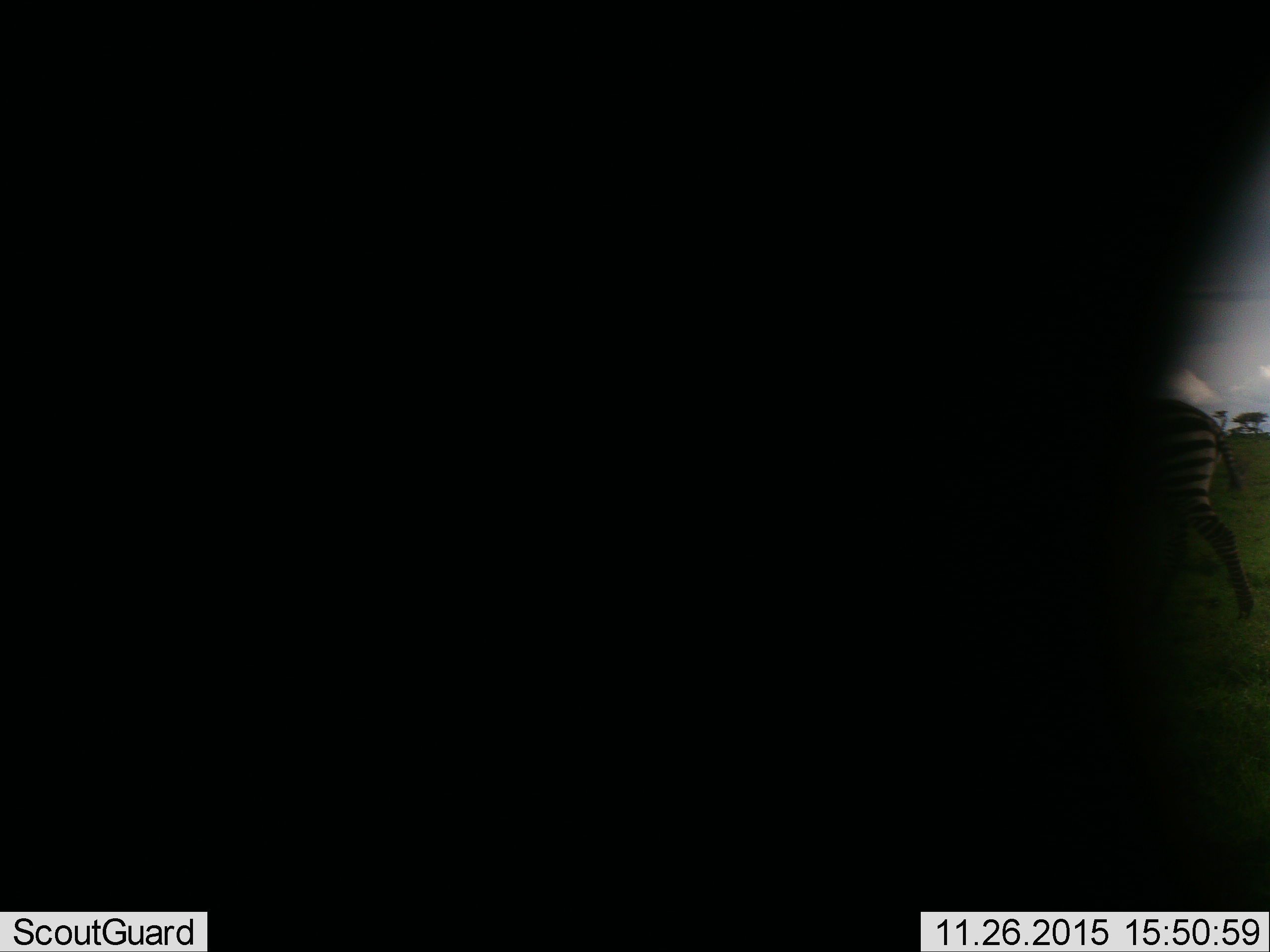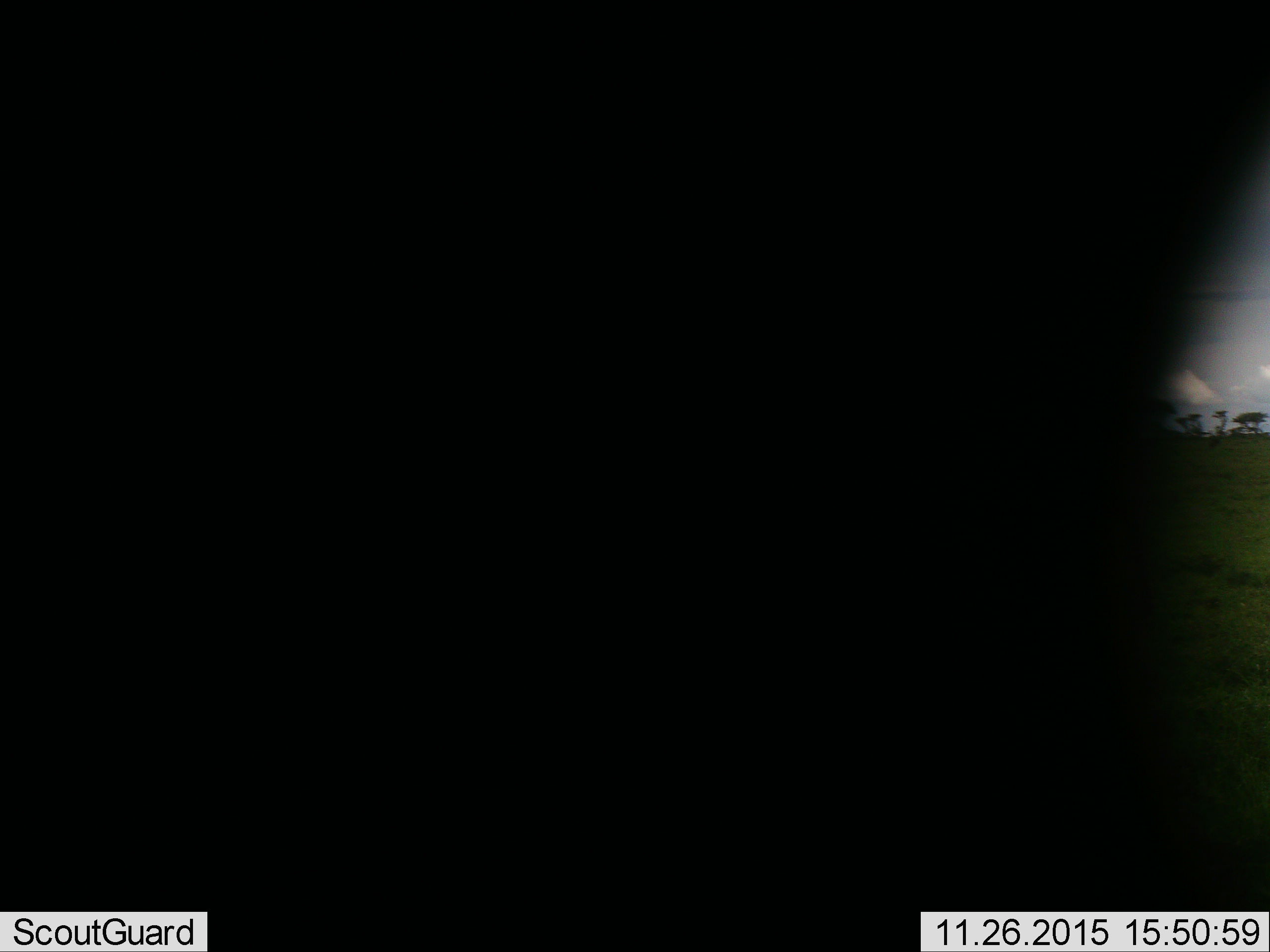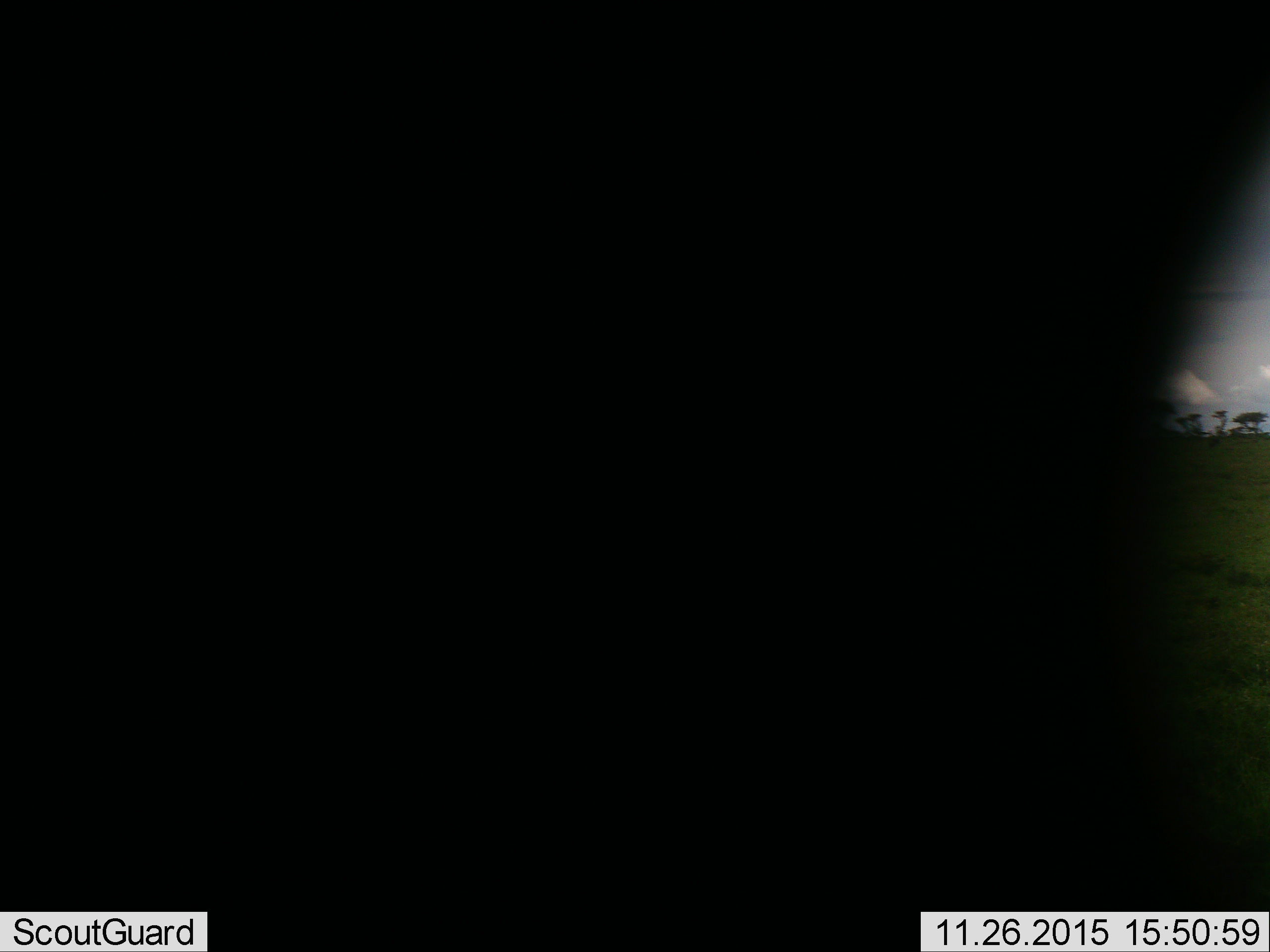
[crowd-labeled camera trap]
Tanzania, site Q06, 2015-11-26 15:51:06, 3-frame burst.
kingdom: Animalia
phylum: Chordata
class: Mammalia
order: Perissodactyla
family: Equidae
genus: Equus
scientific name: Equus quagga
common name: plains zebra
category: zebra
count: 1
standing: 11%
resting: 0%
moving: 89%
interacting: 0%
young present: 0%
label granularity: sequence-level